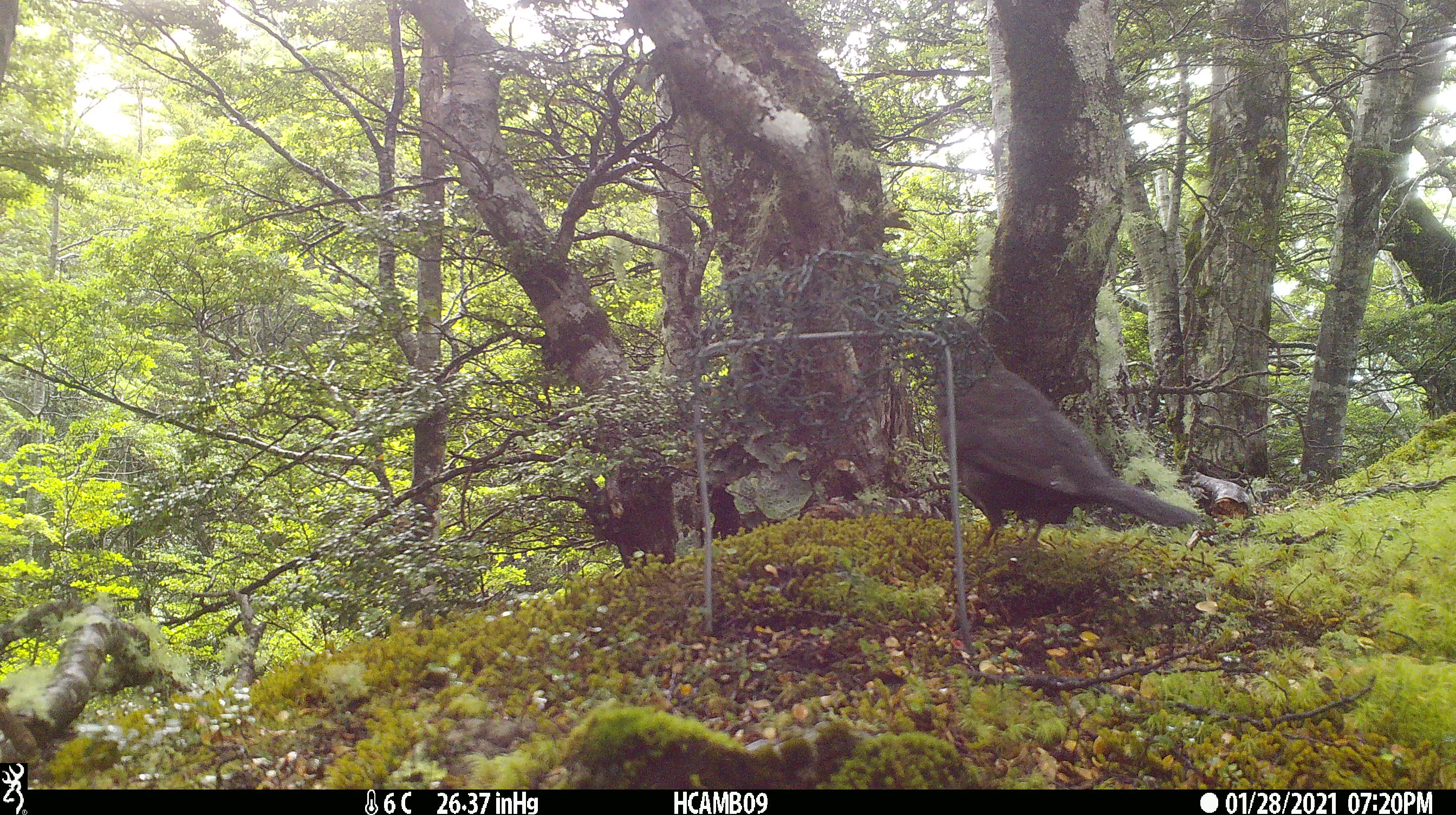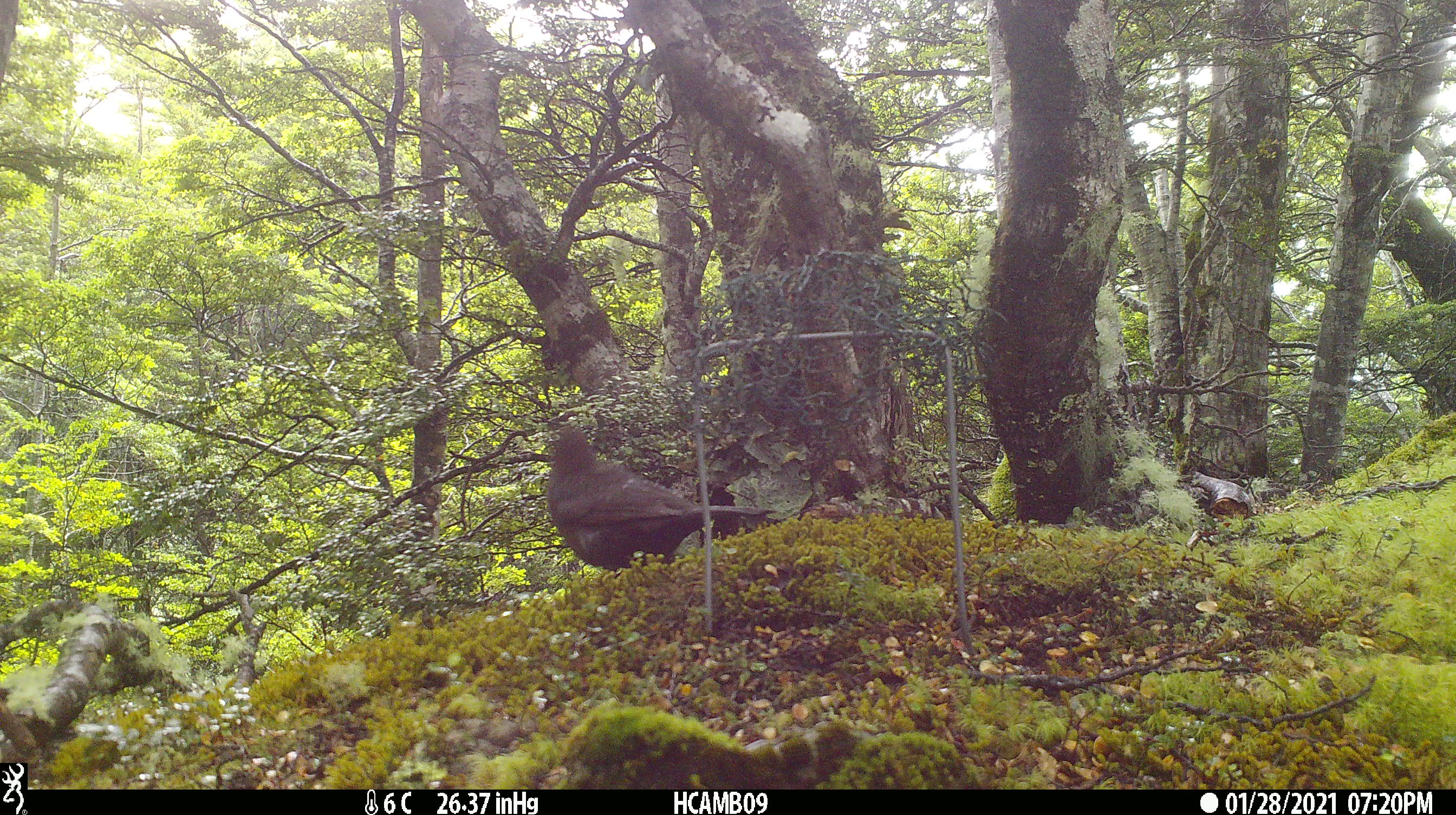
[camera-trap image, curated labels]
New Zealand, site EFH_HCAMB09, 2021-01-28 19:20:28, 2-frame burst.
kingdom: Animalia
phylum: Chordata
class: Aves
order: Passeriformes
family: Turdidae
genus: Turdus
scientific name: Turdus merula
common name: eurasian blackbird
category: blackbird